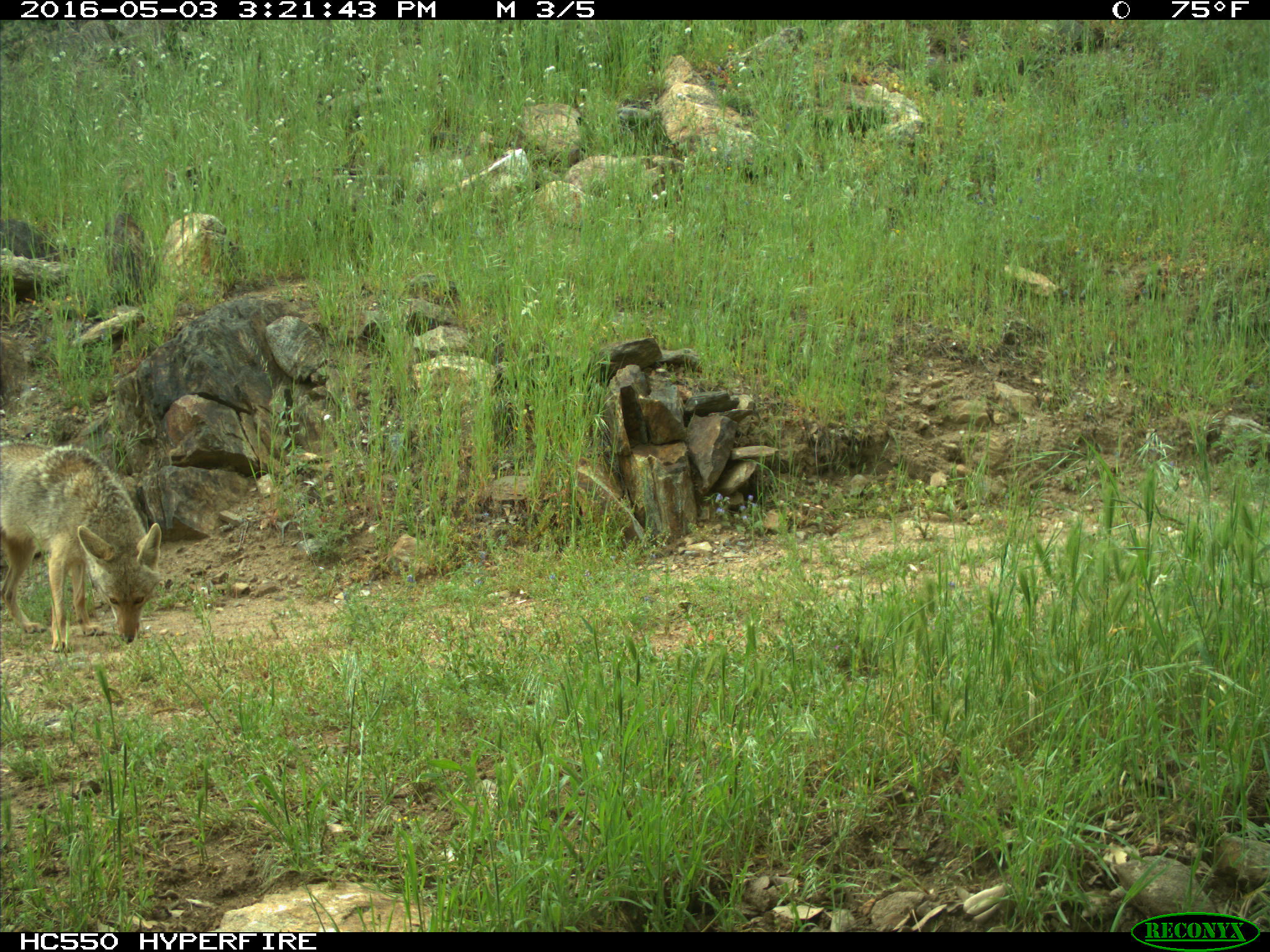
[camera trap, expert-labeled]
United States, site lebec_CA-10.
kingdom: Animalia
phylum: Chordata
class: Mammalia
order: Carnivora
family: Canidae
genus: Canis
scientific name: Canis latrans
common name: coyote